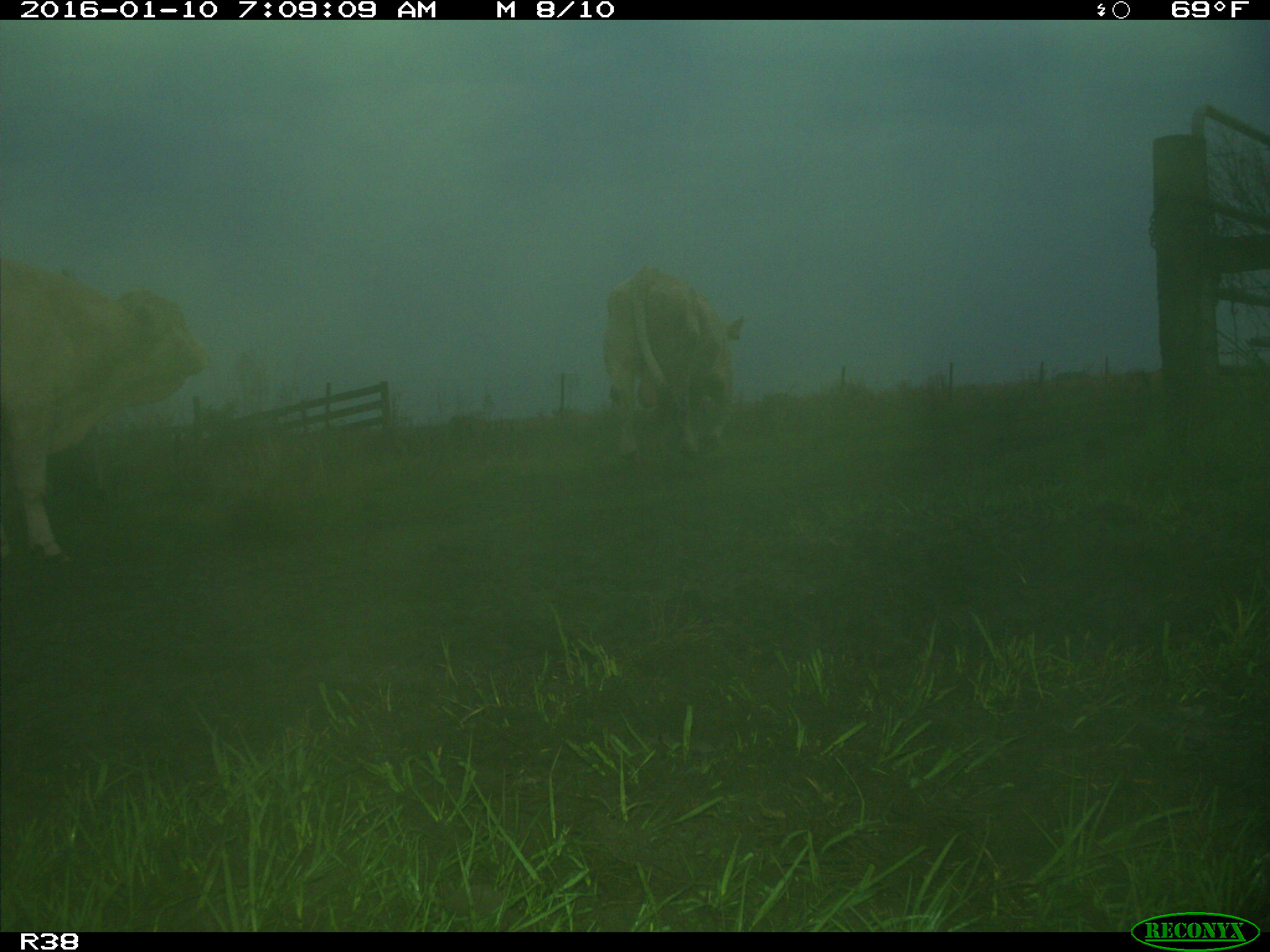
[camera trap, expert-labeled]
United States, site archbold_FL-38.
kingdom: Animalia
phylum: Chordata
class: Mammalia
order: Artiodactyla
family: Bovidae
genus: Bos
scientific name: Bos taurus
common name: domestic cow